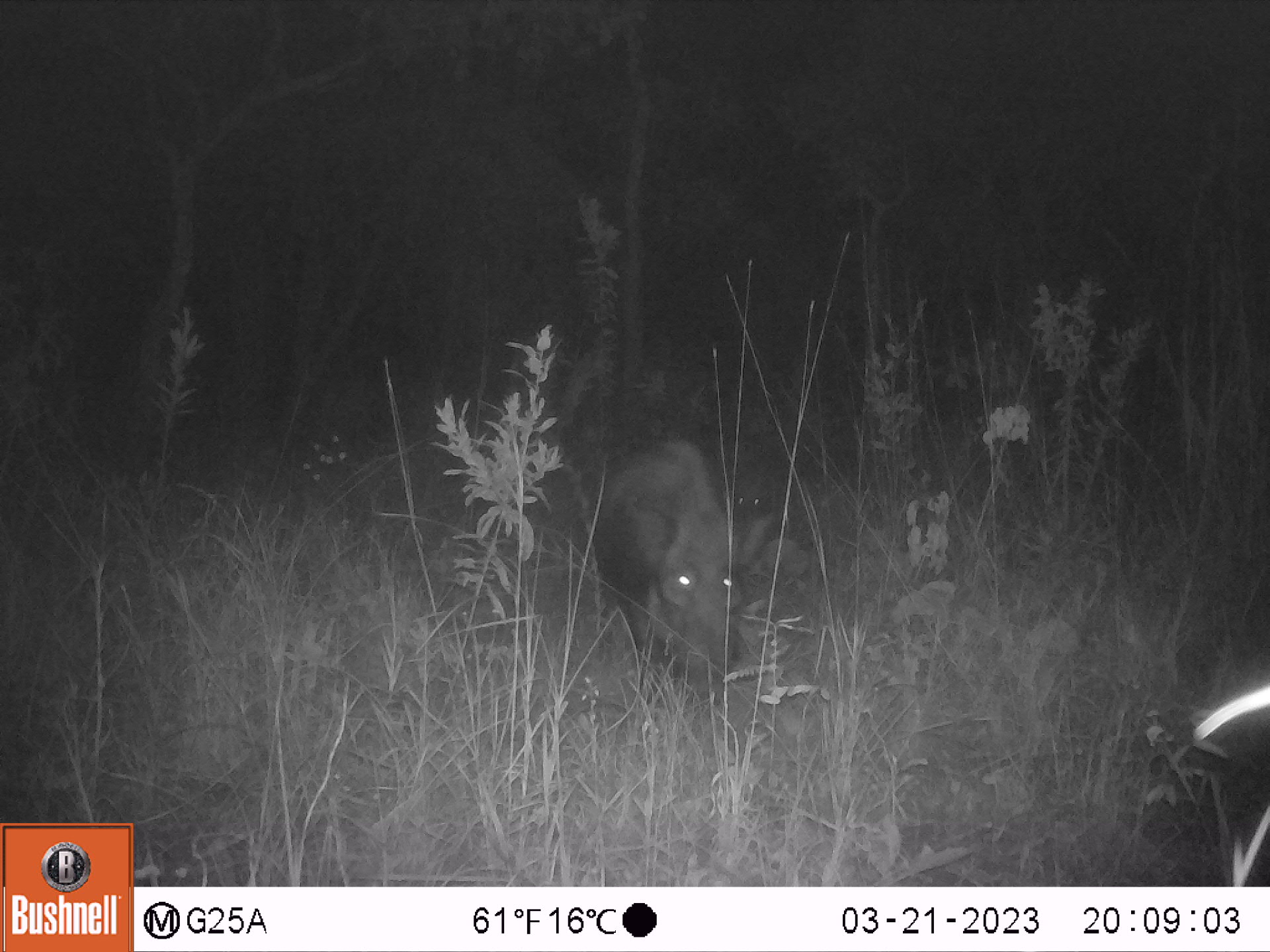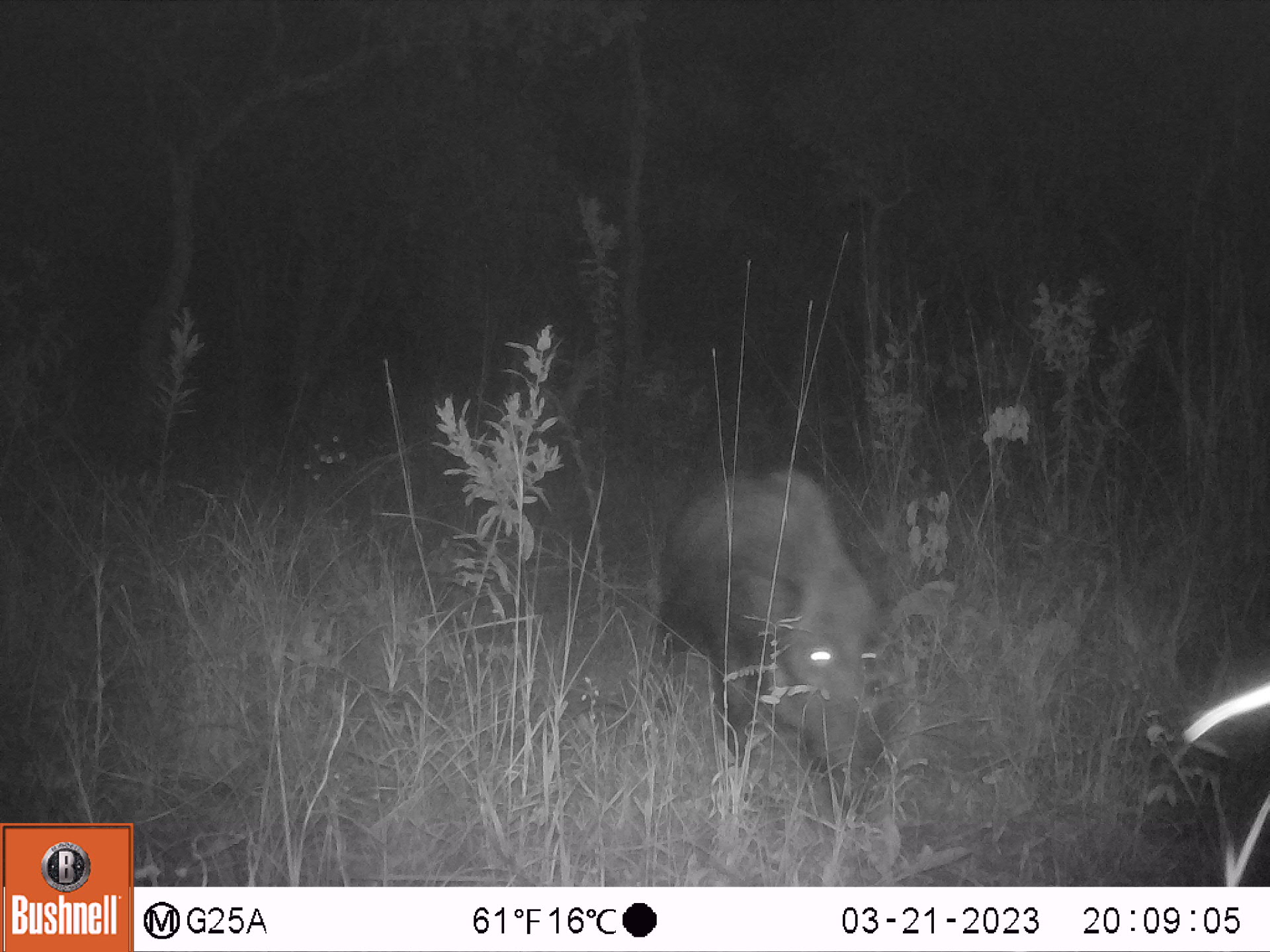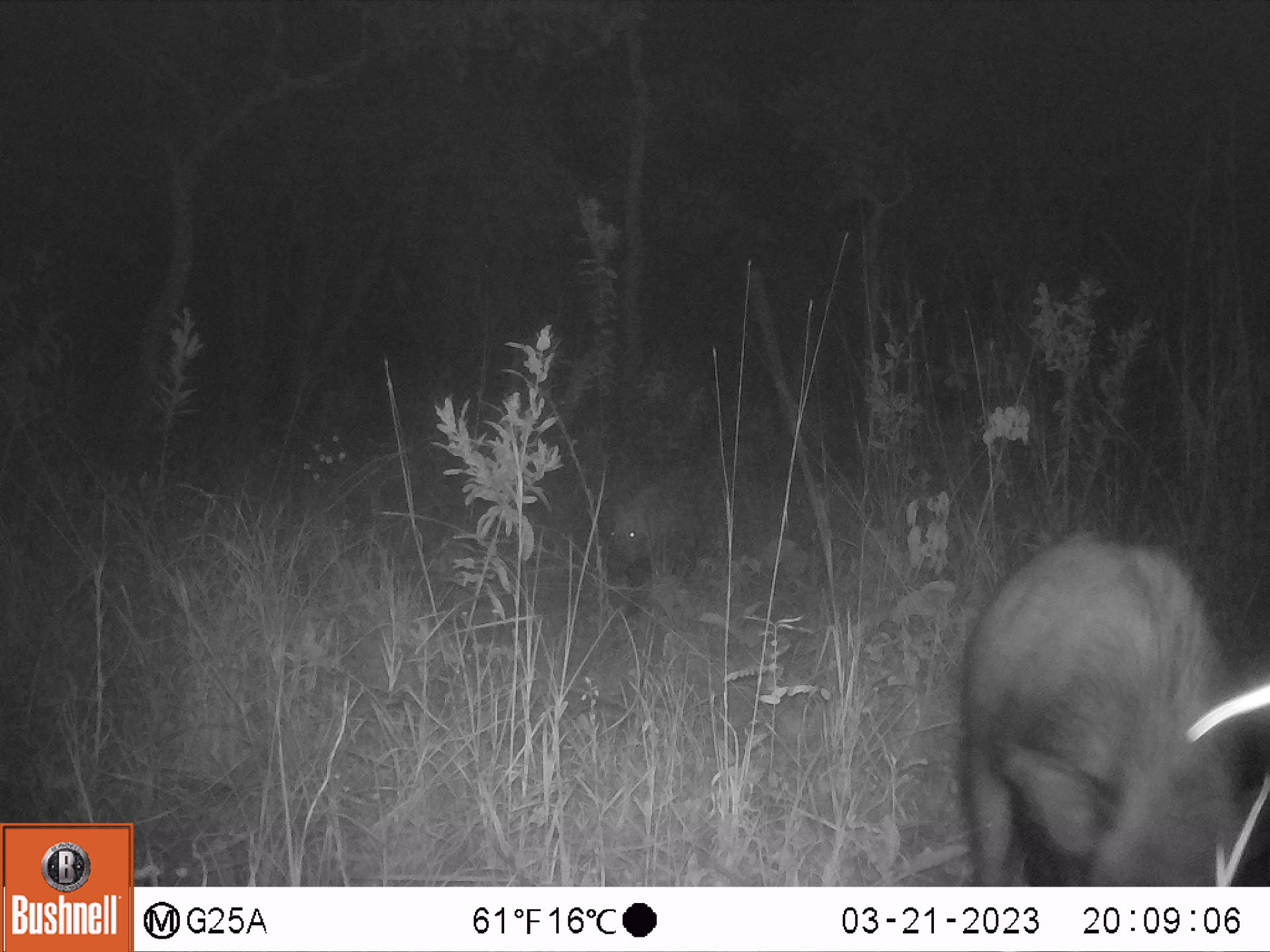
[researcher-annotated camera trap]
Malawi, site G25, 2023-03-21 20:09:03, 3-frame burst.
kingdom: Animalia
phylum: Chordata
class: Mammalia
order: Artiodactyla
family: Suidae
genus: Potamochoerus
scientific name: Potamochoerus larvatus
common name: bushpig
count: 1